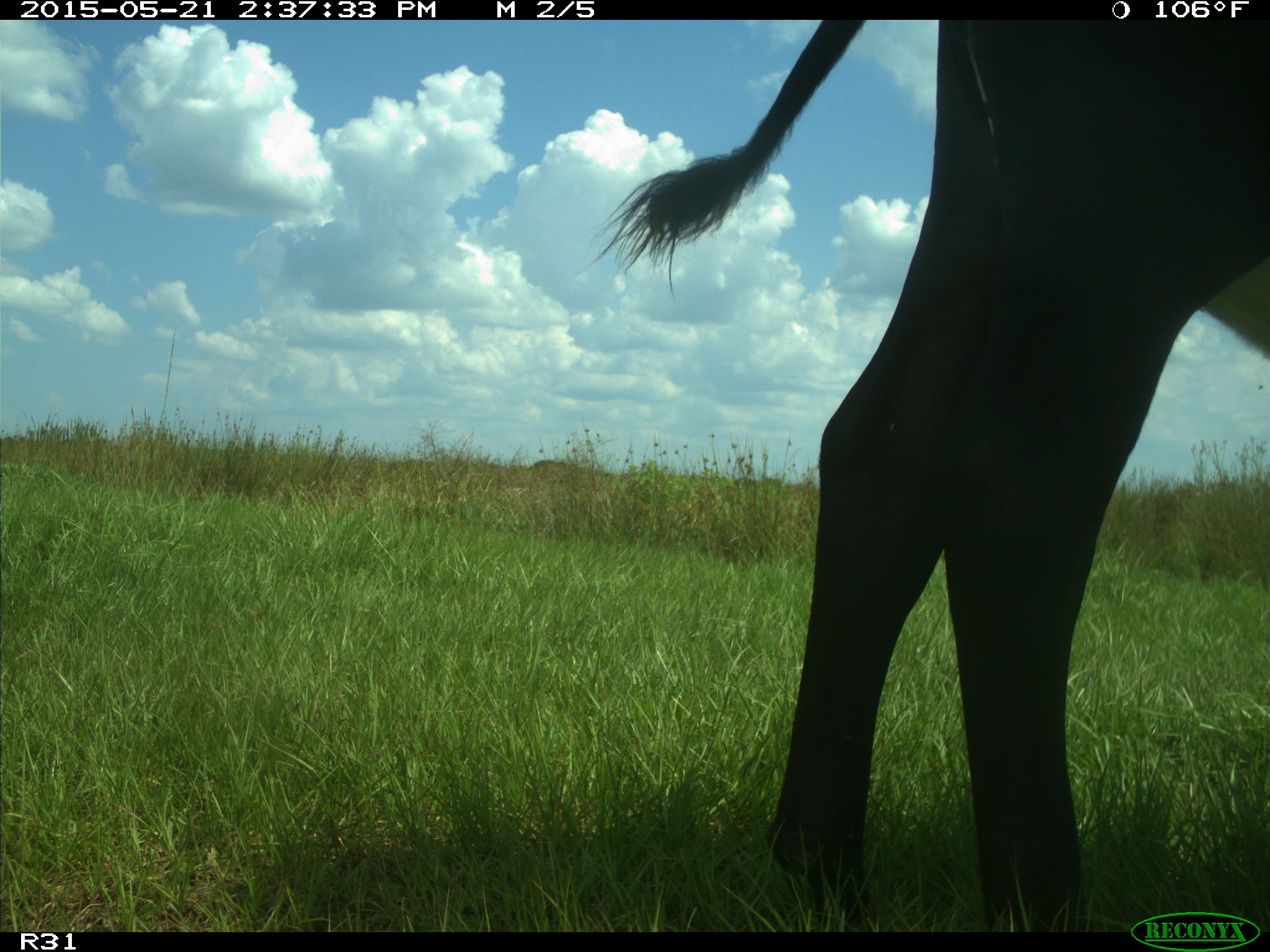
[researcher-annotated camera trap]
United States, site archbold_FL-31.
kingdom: Animalia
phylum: Chordata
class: Mammalia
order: Artiodactyla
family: Bovidae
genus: Bos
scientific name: Bos taurus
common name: domestic cow